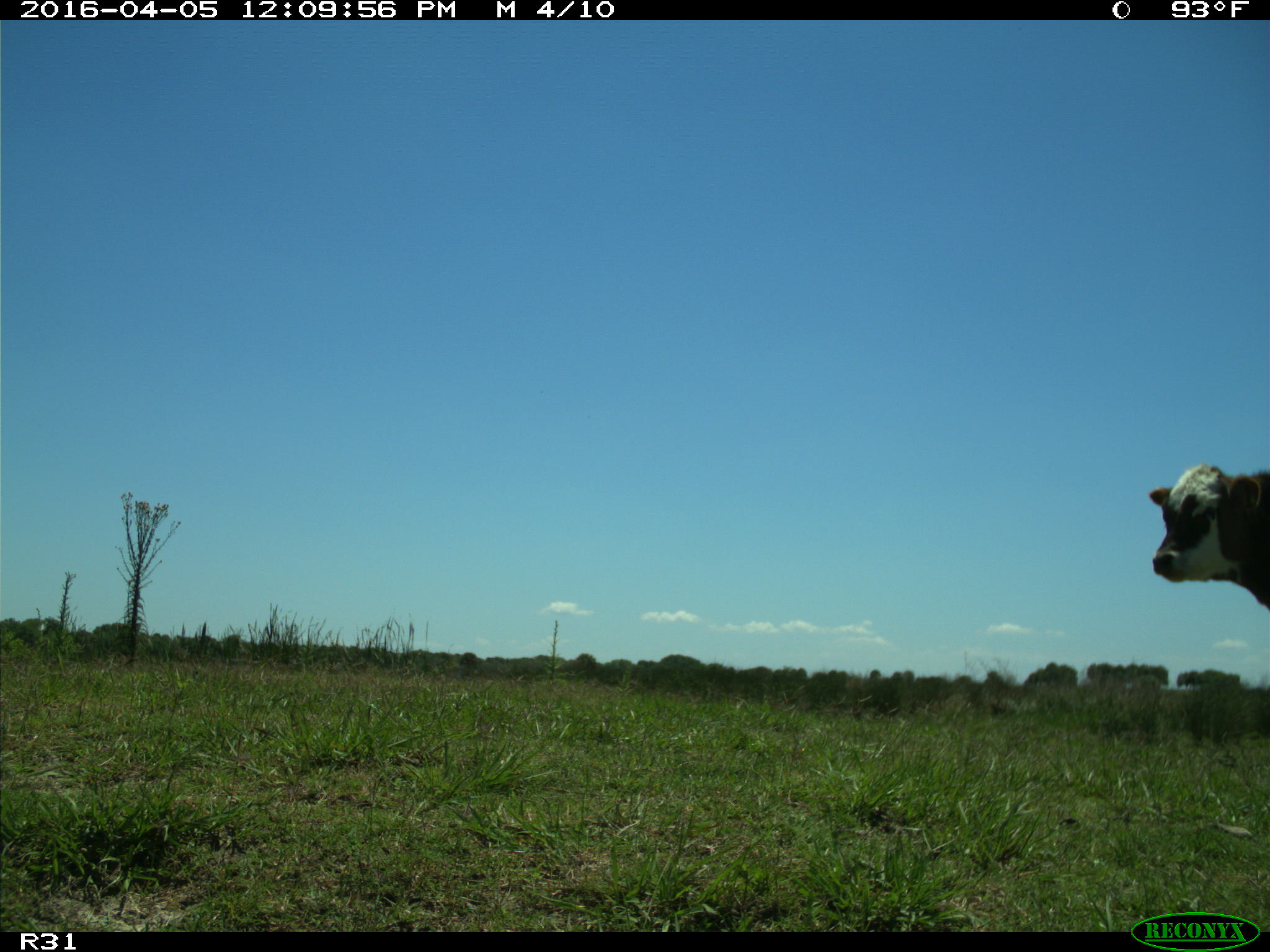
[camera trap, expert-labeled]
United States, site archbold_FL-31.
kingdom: Animalia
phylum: Chordata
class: Mammalia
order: Artiodactyla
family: Bovidae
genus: Bos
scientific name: Bos taurus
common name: domestic cow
Bos taurus (domestic cow).